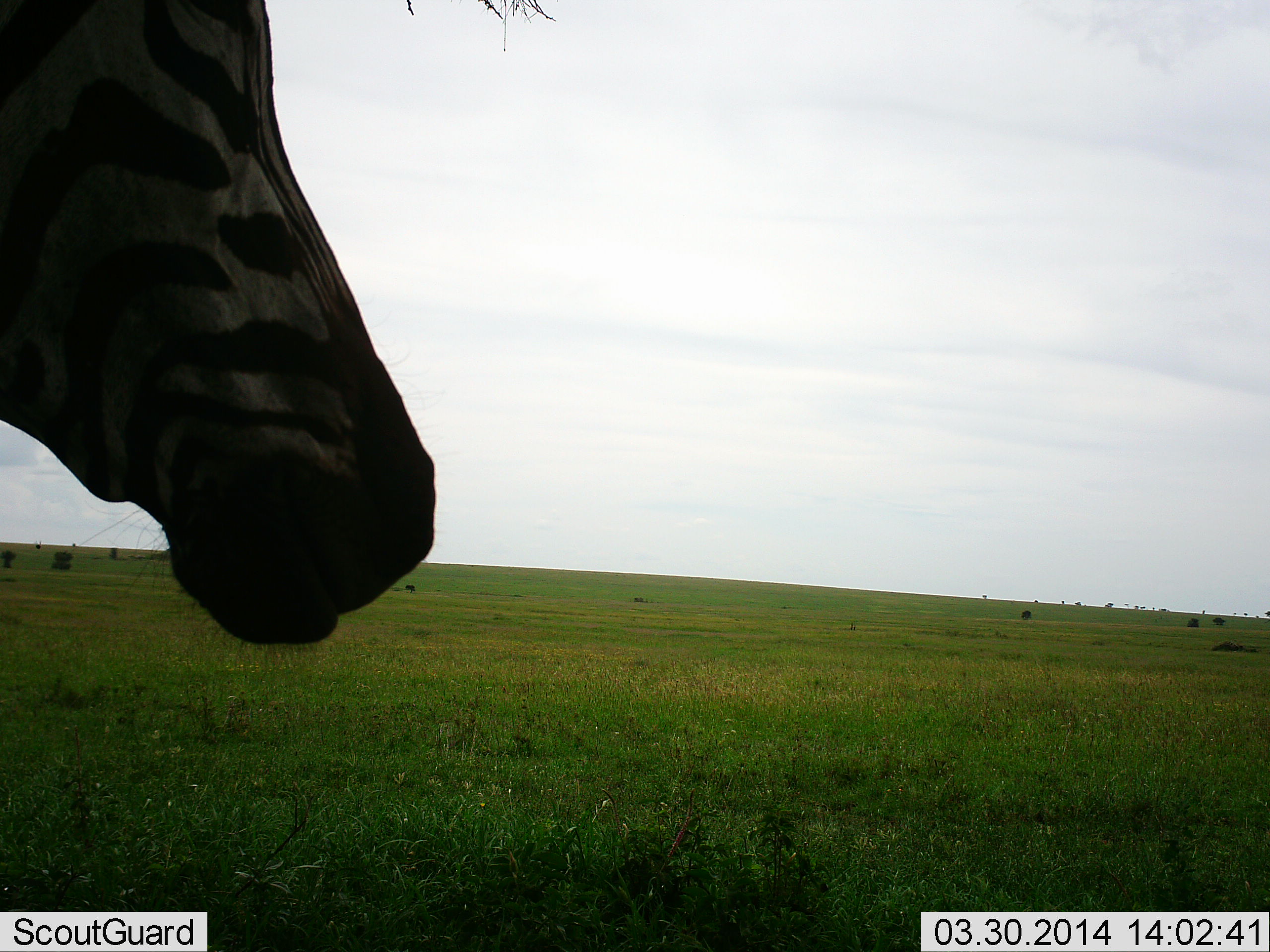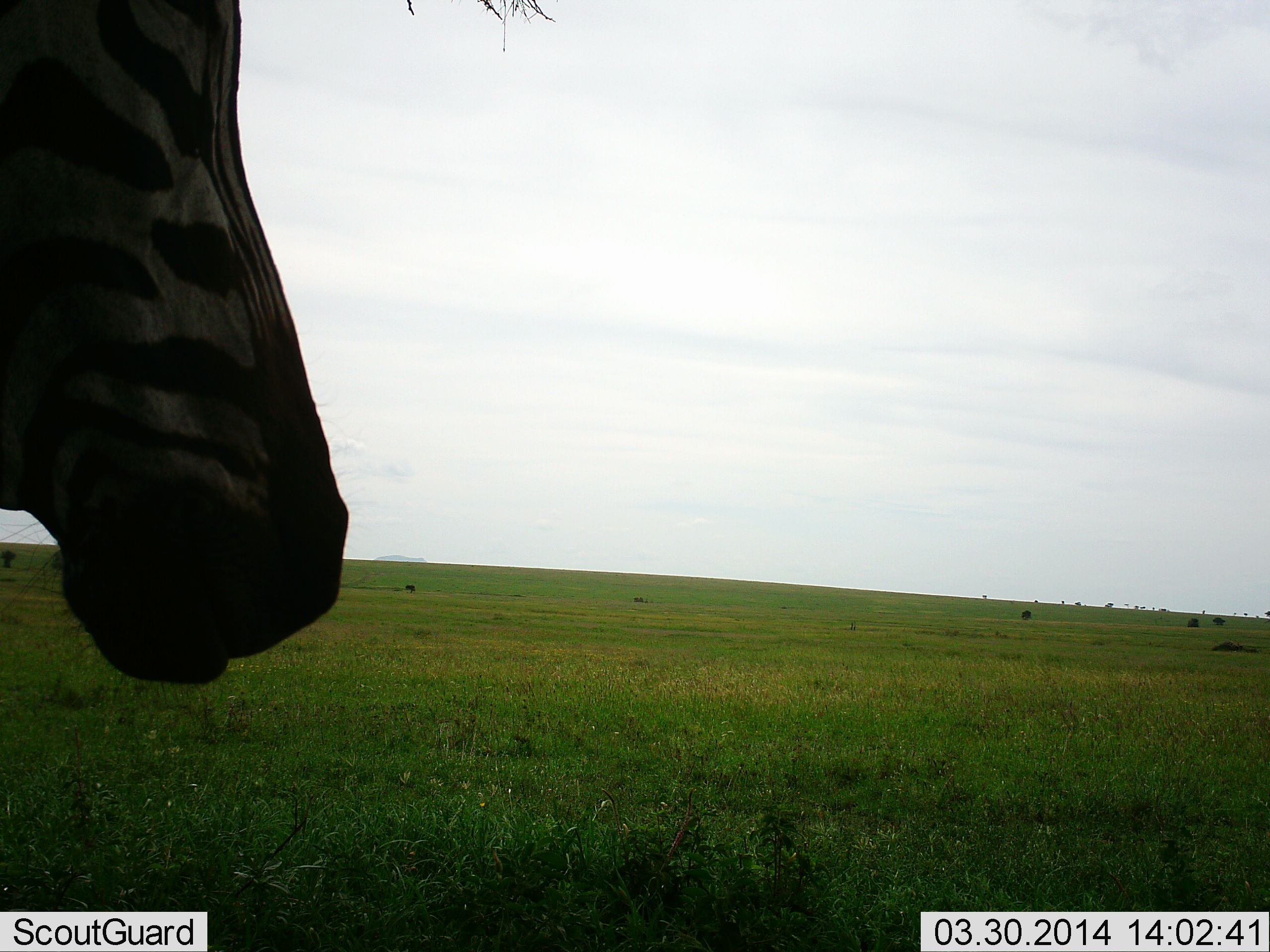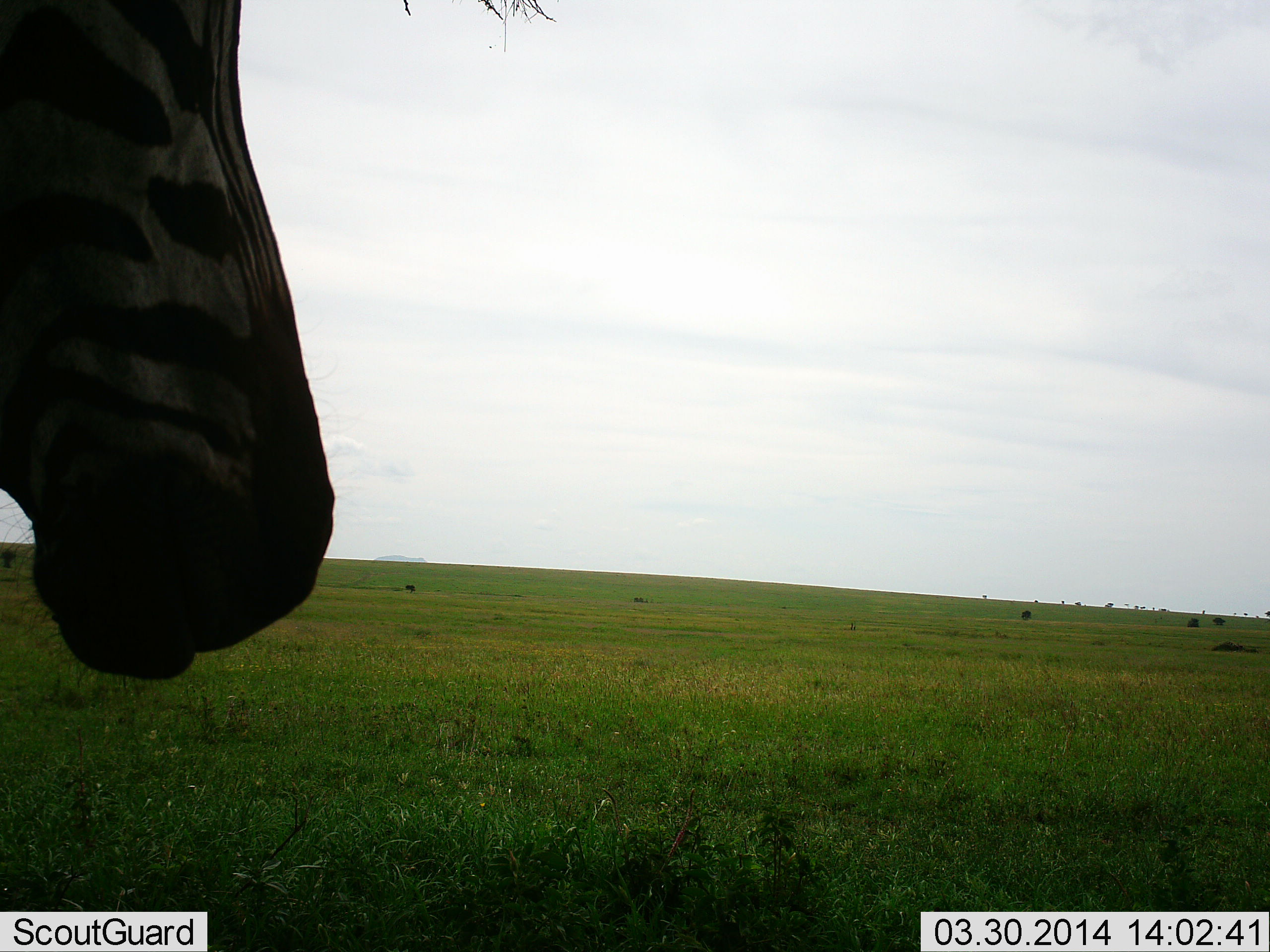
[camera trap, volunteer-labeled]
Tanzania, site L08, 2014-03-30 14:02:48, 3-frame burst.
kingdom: Animalia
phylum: Chordata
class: Mammalia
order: Perissodactyla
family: Equidae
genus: Equus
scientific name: Equus quagga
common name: plains zebra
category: zebra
Zebra (plains zebra) (Equus quagga), count 1. Behavior (volunteer vote fractions): standing 100%, resting 0%, moving 0%, interacting 0%. Young present (vote fraction): 0%. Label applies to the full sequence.